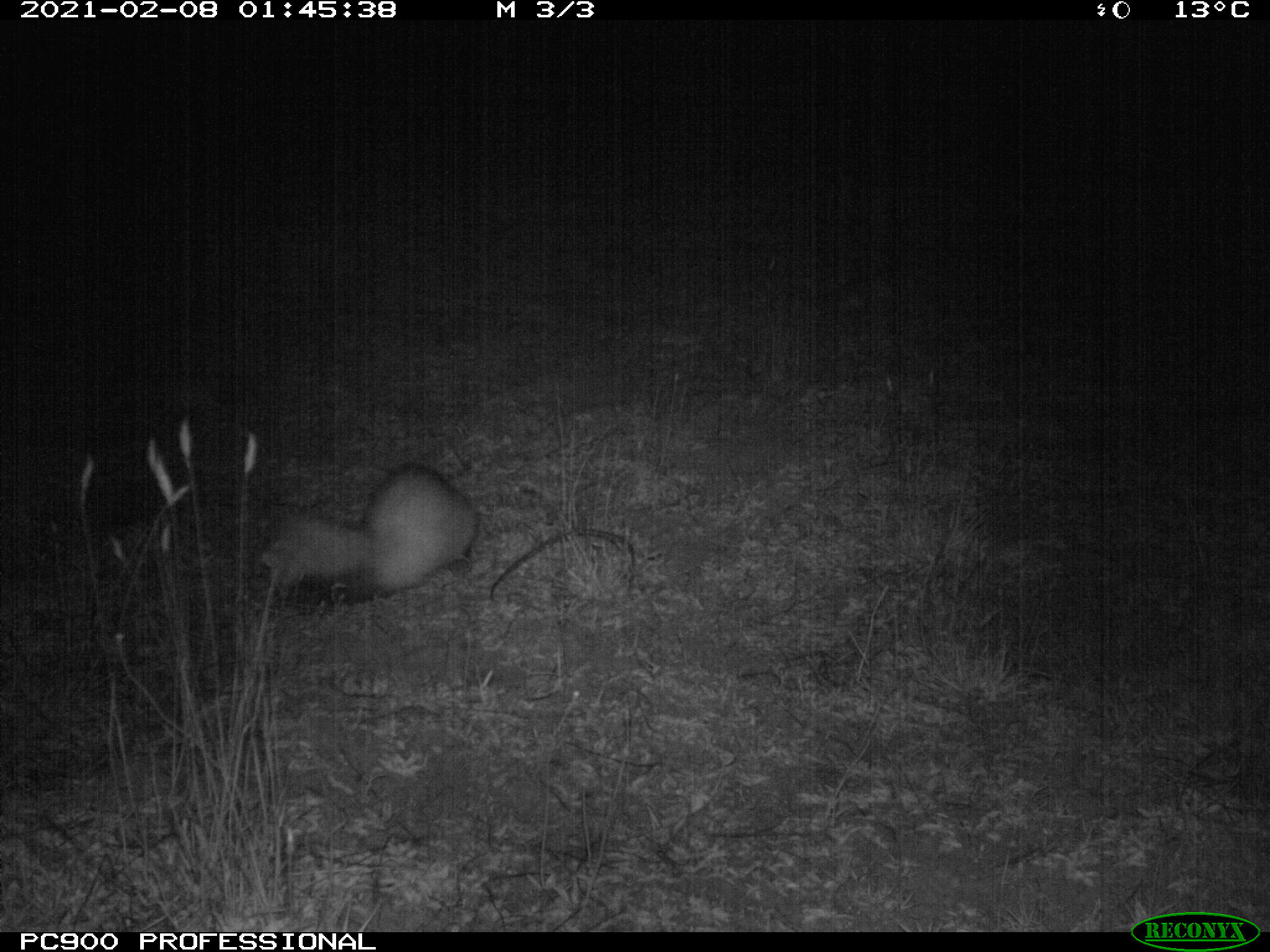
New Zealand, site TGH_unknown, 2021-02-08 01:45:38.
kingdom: Animalia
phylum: Chordata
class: Mammalia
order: Carnivora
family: Mustelidae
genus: Mustela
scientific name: Mustela furo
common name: ferret